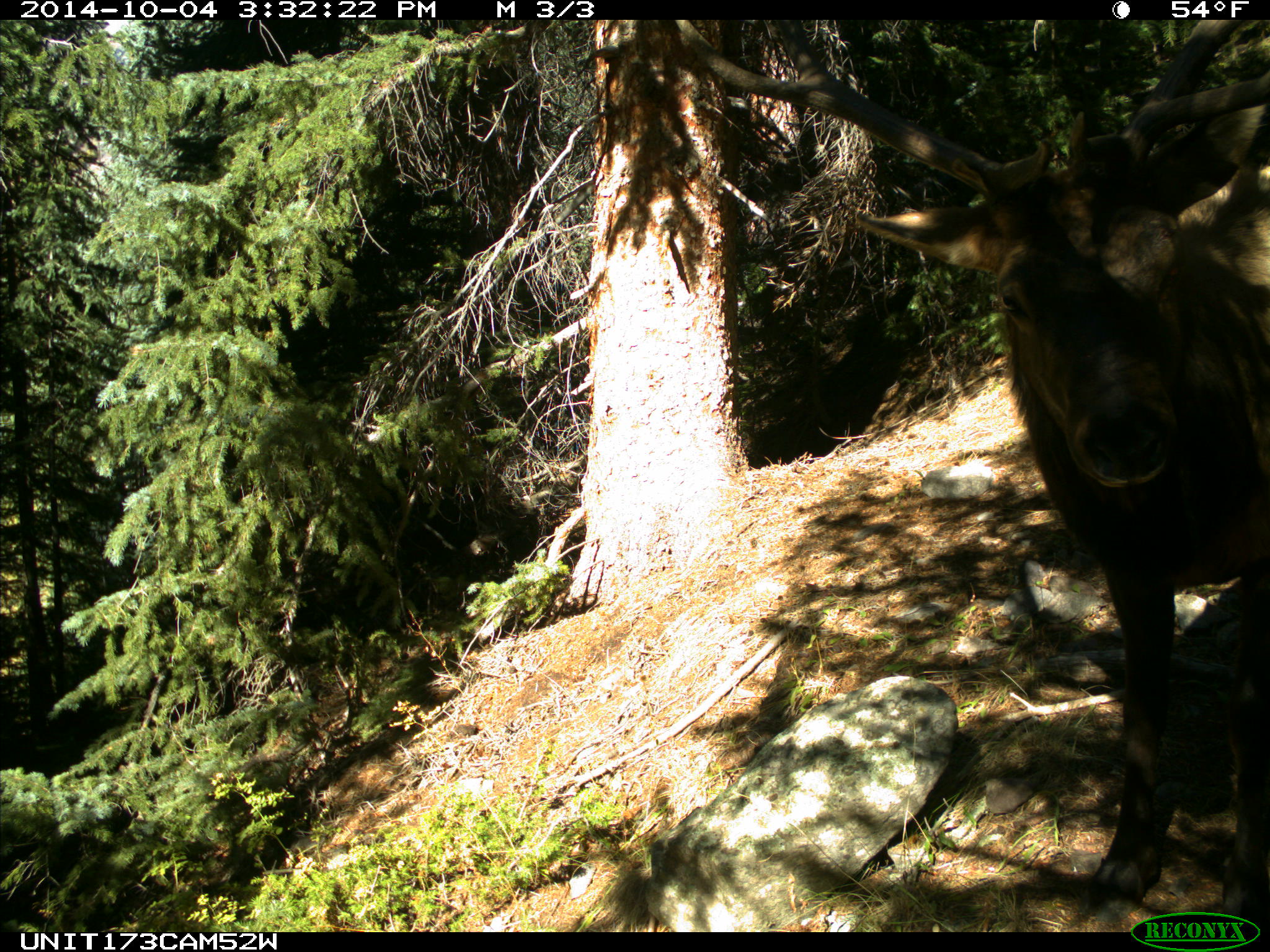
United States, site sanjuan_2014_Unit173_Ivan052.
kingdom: Animalia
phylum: Chordata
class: Mammalia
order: Artiodactyla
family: Cervidae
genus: Cervus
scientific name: Cervus elaphus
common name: red deer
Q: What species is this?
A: Cervus elaphus (red deer).